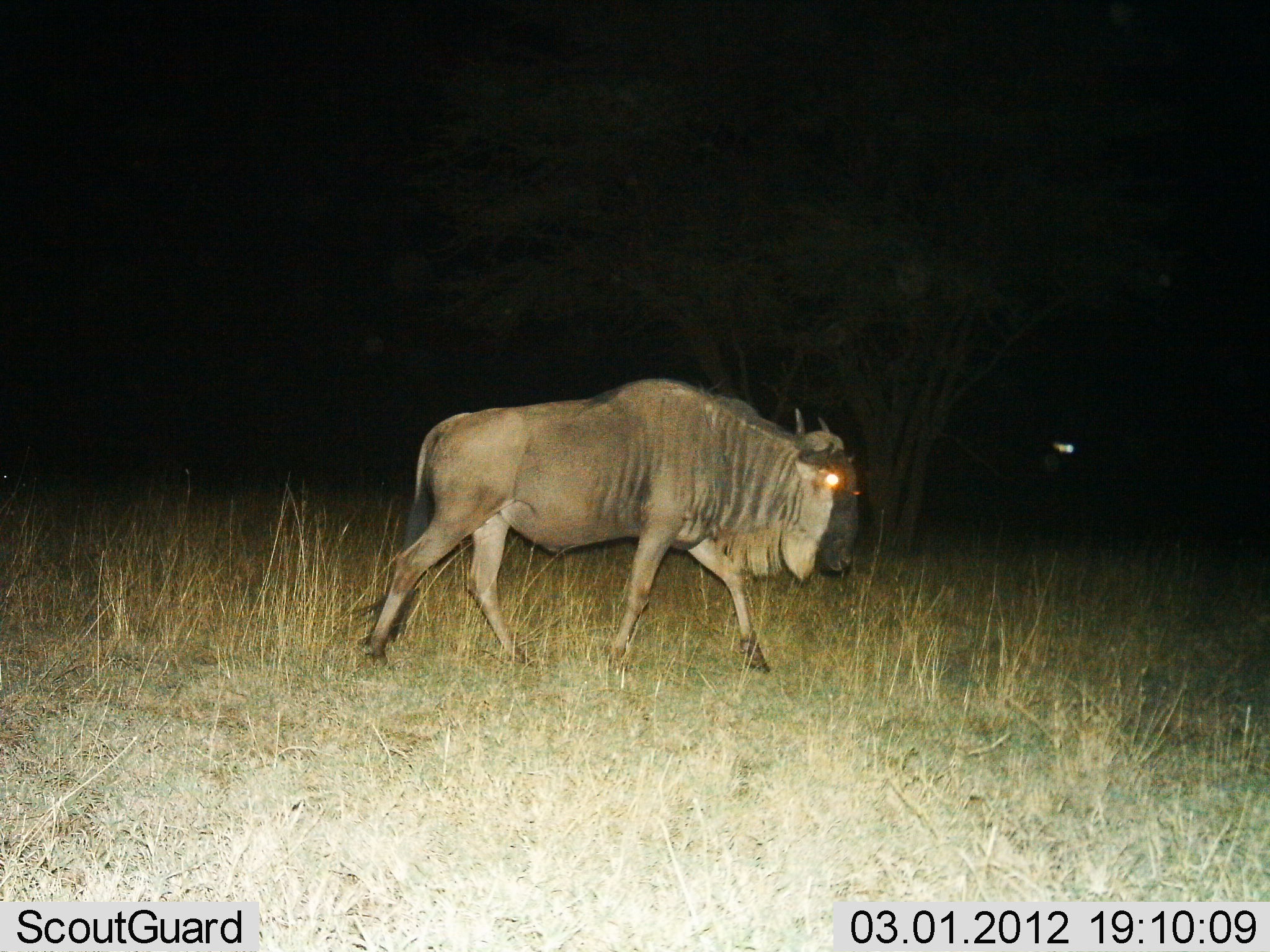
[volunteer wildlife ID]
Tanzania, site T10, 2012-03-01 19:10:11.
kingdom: Animalia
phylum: Chordata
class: Mammalia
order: Artiodactyla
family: Bovidae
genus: Connochaetes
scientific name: Connochaetes taurinus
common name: blue wildebeest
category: wildebeest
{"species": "wildebeest (blue wildebeest) (Connochaetes taurinus)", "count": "1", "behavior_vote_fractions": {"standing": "11%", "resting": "0%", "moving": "89%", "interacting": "0%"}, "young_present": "0%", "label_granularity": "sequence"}